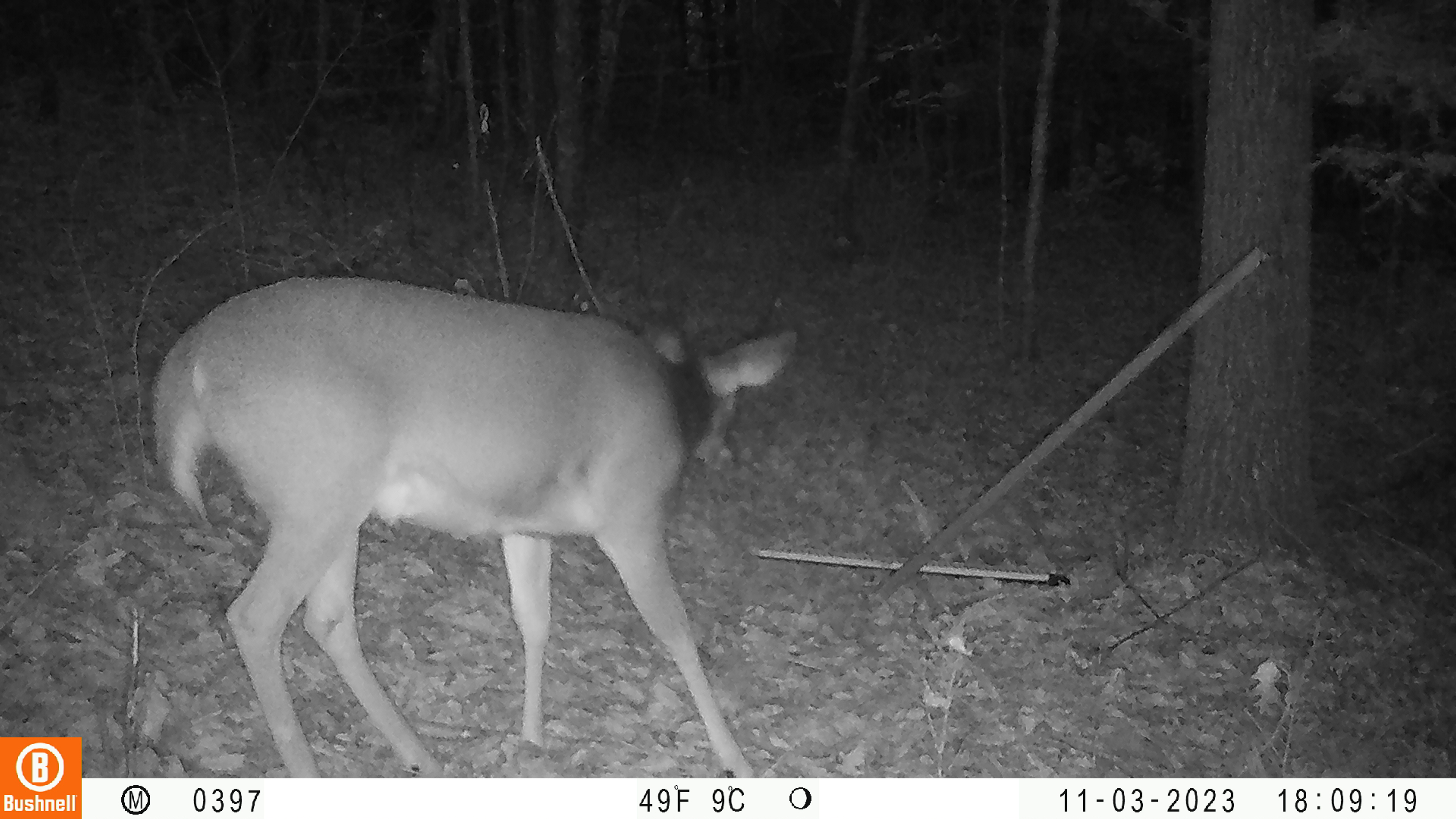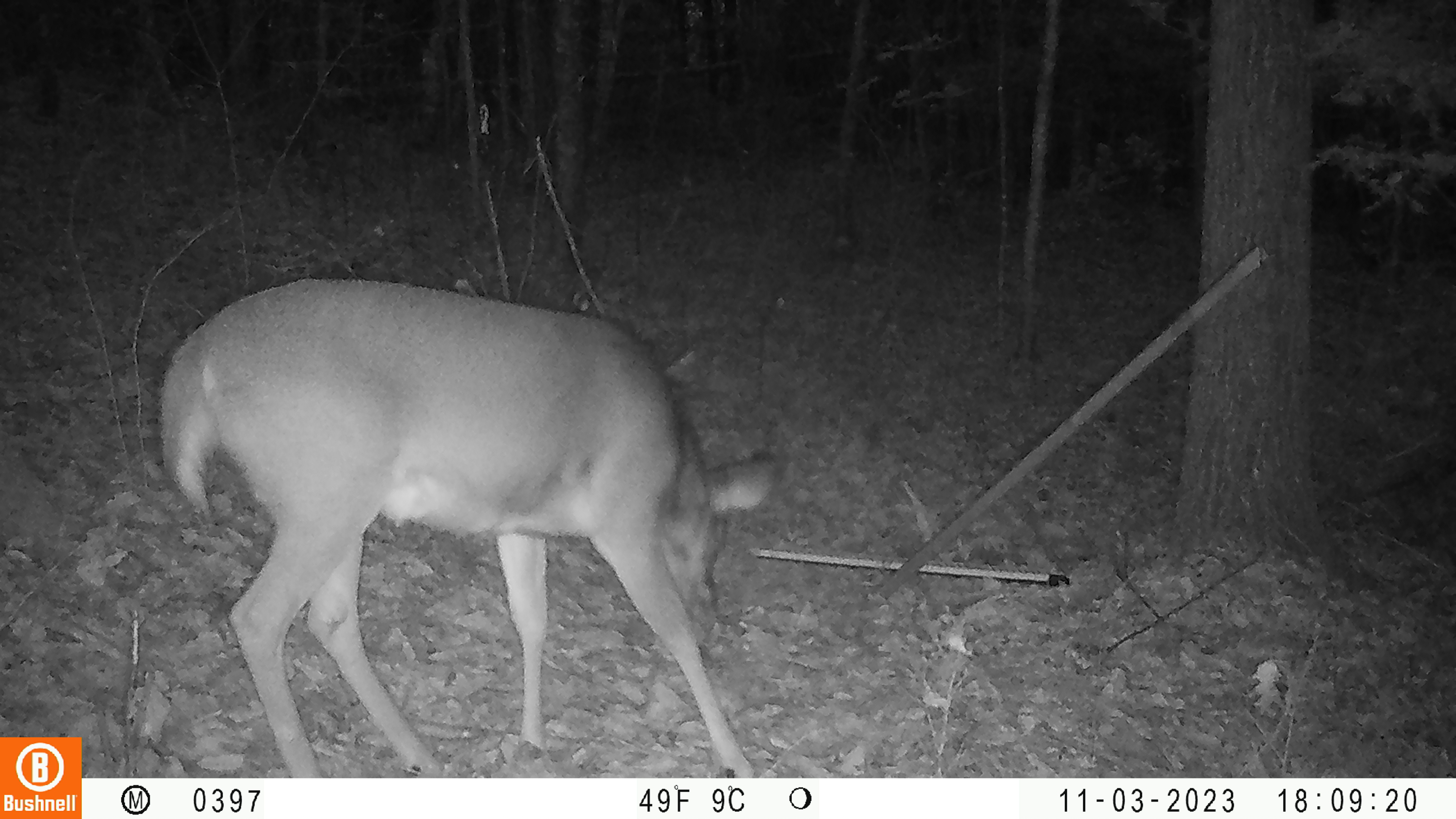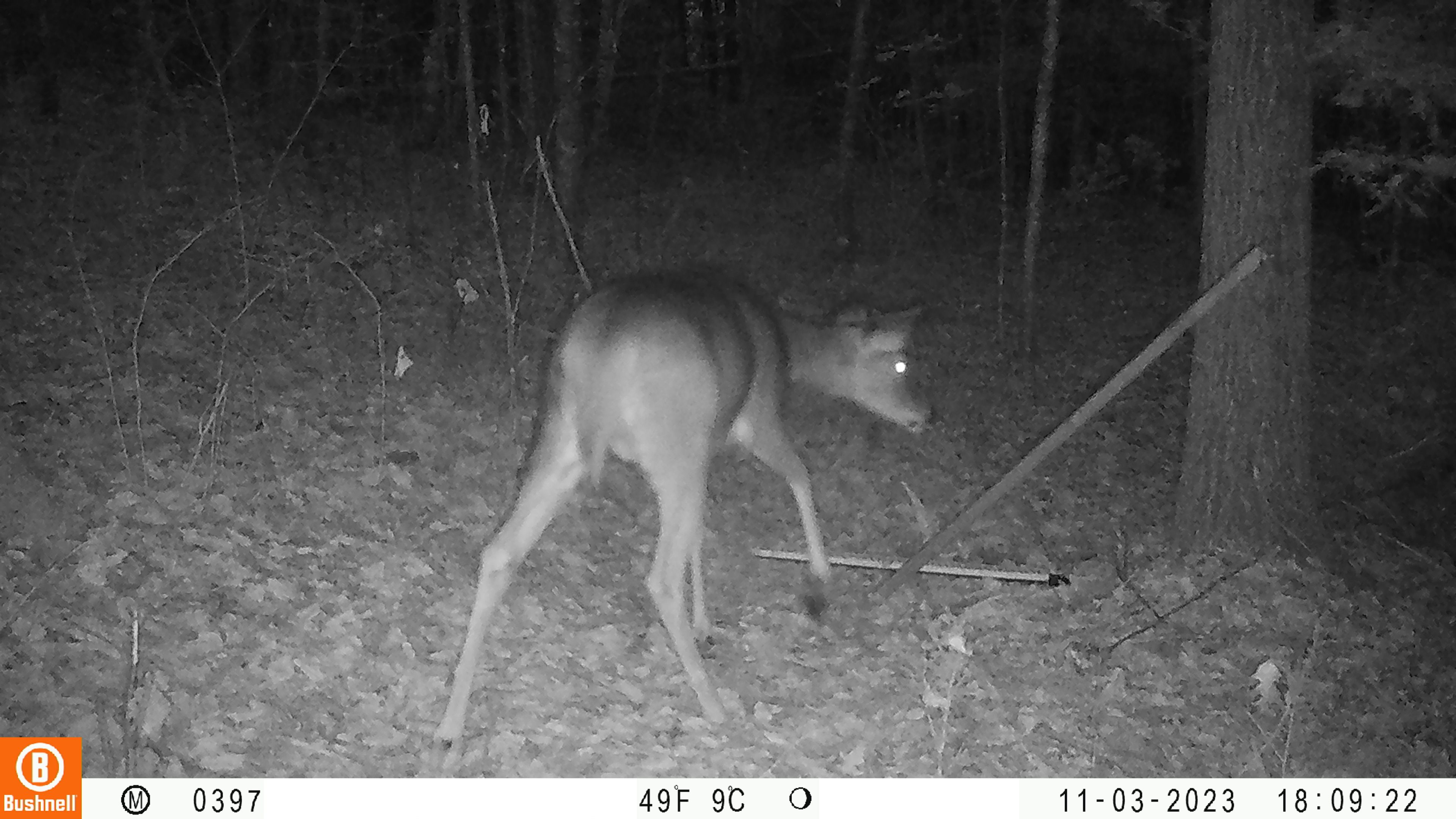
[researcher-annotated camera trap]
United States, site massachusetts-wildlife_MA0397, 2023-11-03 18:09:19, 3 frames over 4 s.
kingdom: Animalia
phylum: Chordata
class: Mammalia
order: Artiodactyla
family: Cervidae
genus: Odocoileus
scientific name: Odocoileus virginianus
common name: white-tailed deer